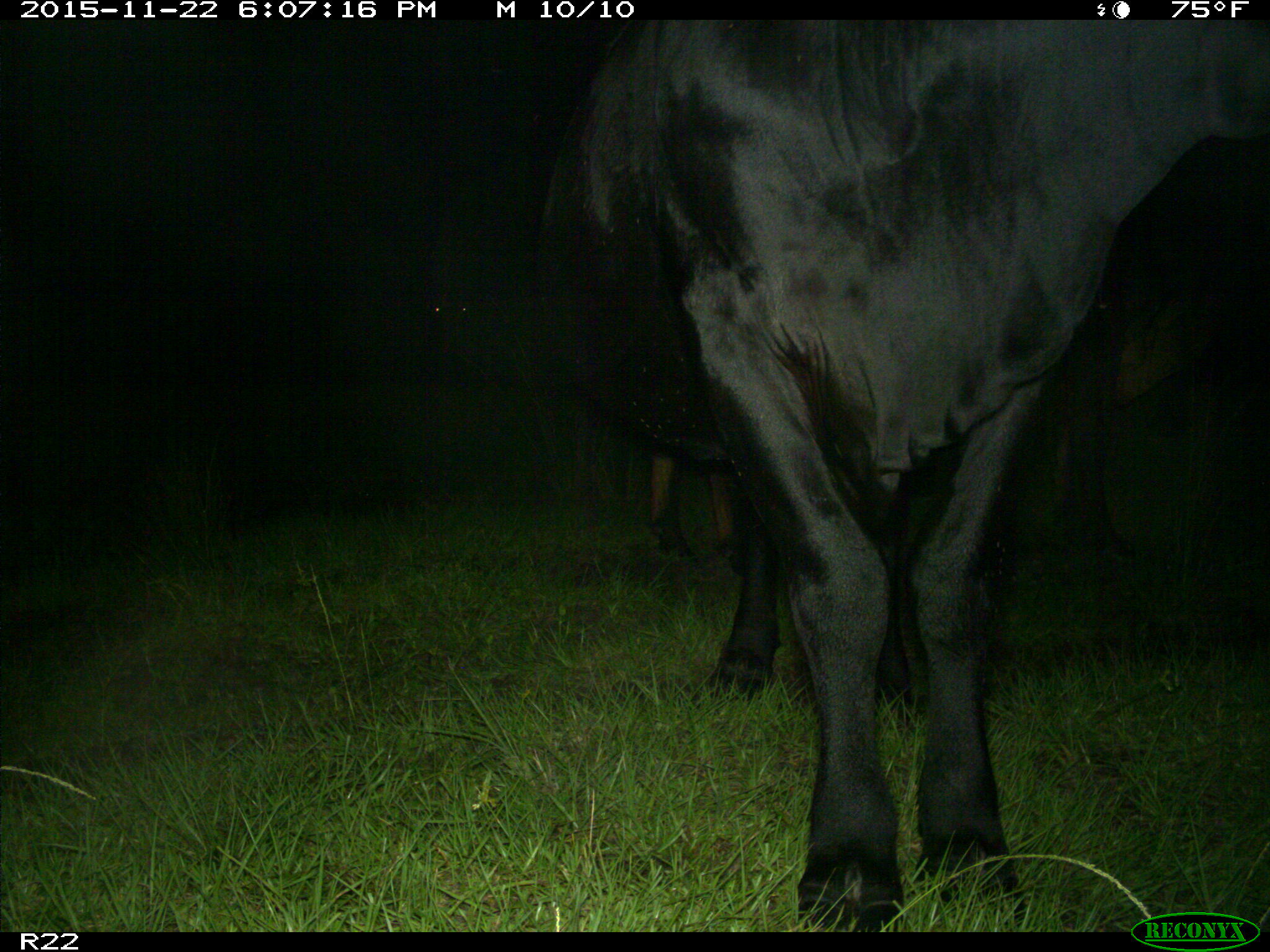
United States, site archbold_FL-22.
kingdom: Animalia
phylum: Chordata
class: Mammalia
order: Artiodactyla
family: Bovidae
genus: Bos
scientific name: Bos taurus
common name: domestic cow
Bos taurus (domestic cow).